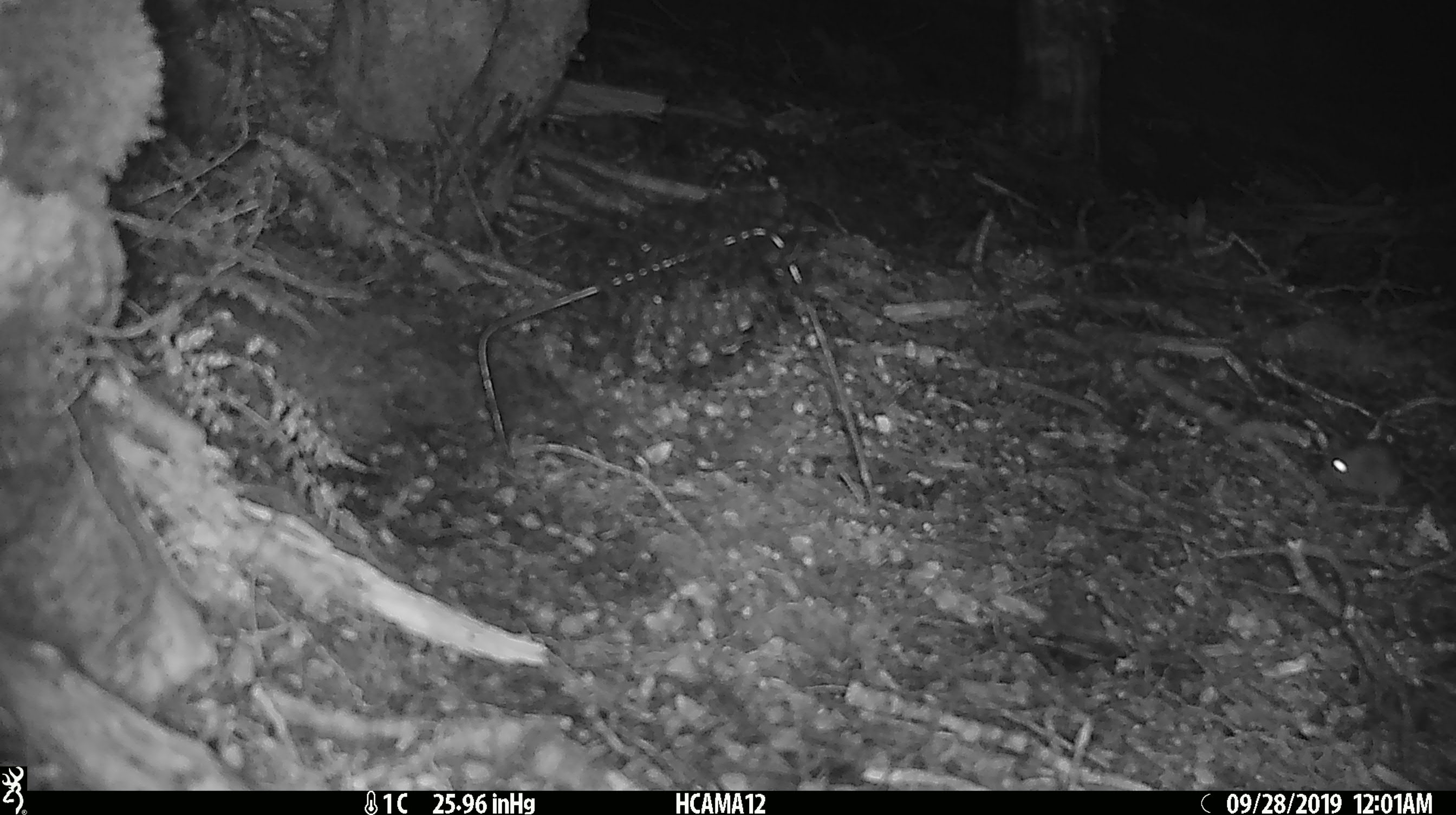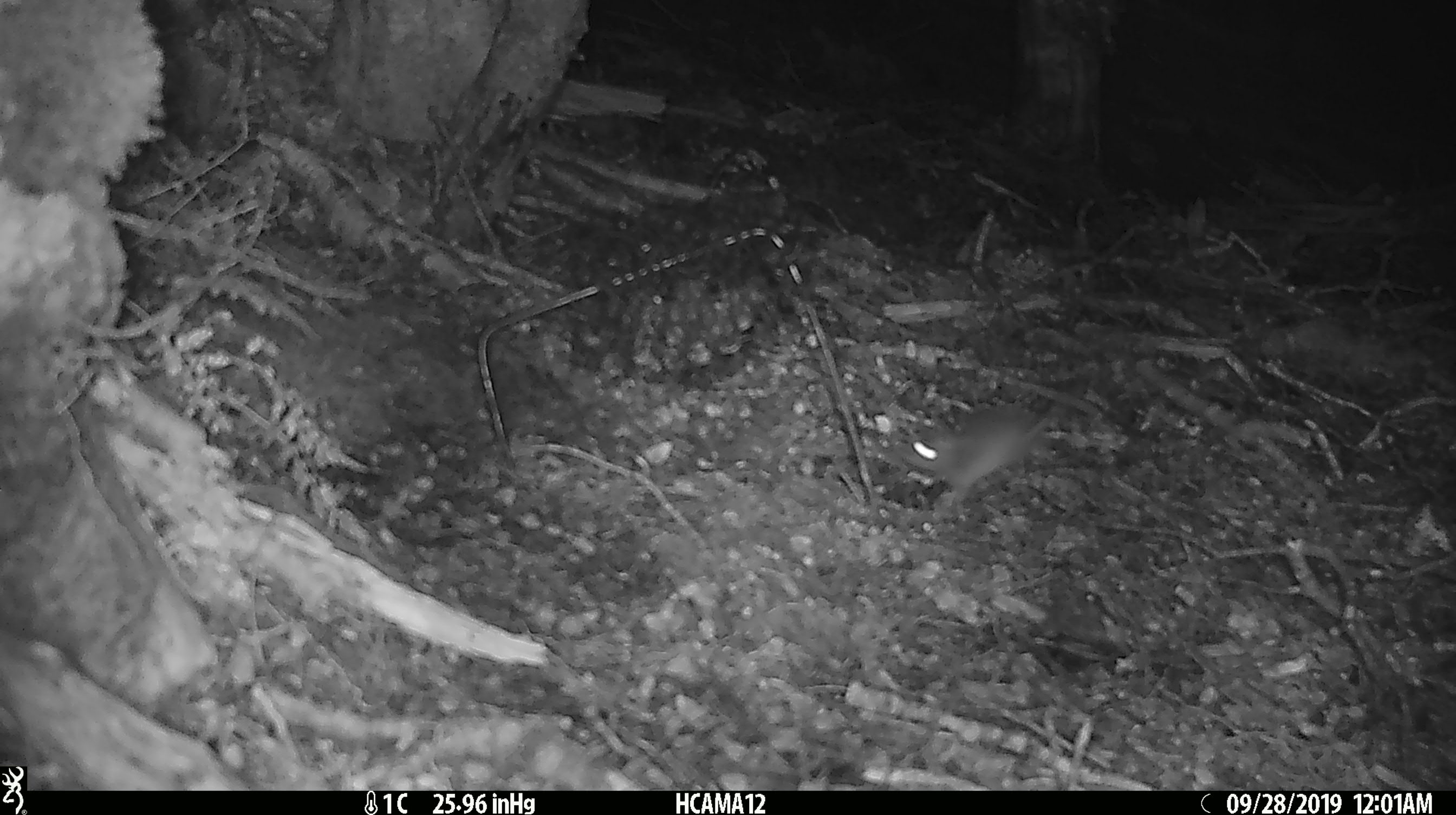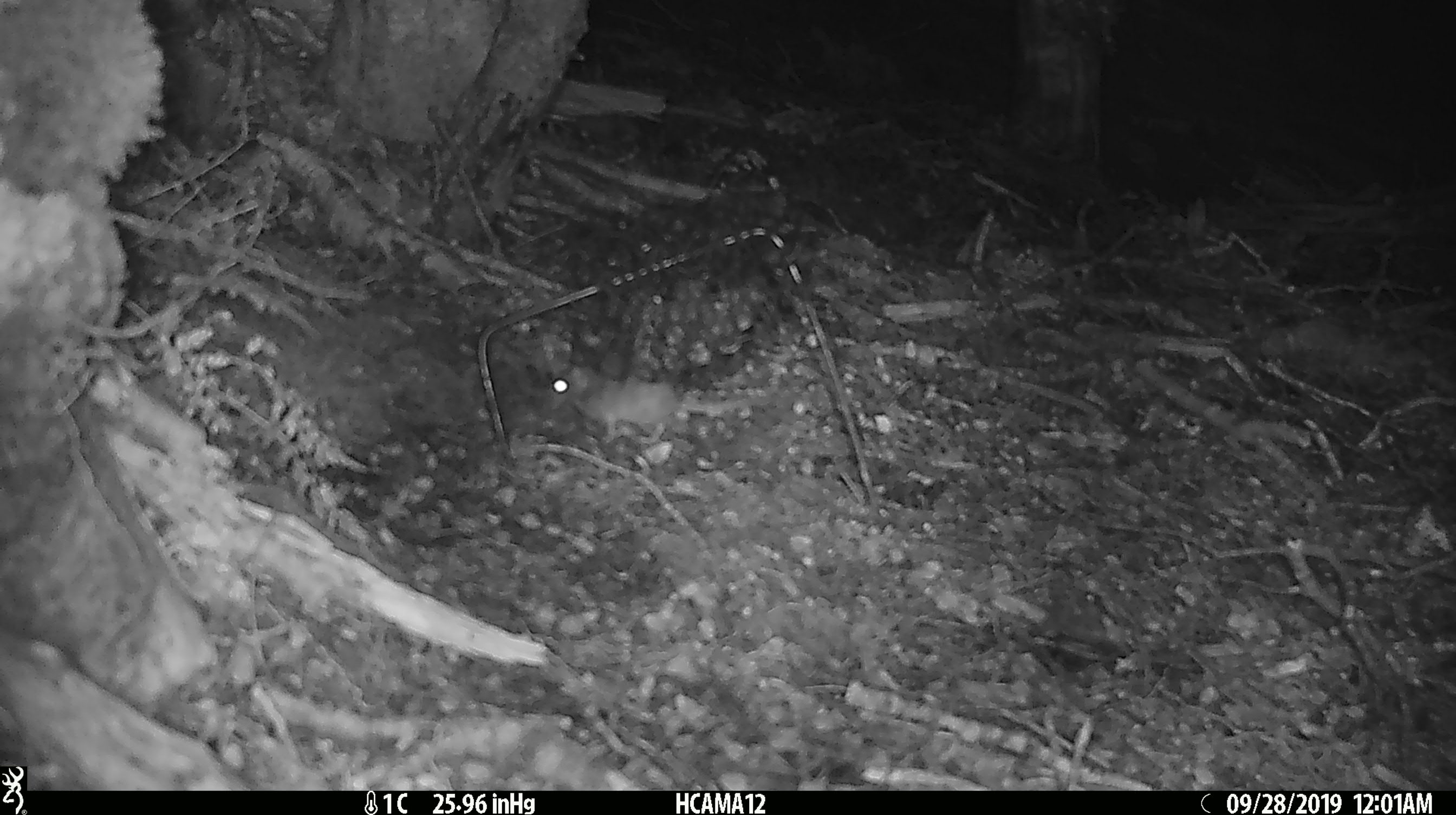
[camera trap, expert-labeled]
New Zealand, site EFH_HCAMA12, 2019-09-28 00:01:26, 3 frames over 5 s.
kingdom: Animalia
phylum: Chordata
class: Mammalia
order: Rodentia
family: Muridae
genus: Mus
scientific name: Mus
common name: mouse